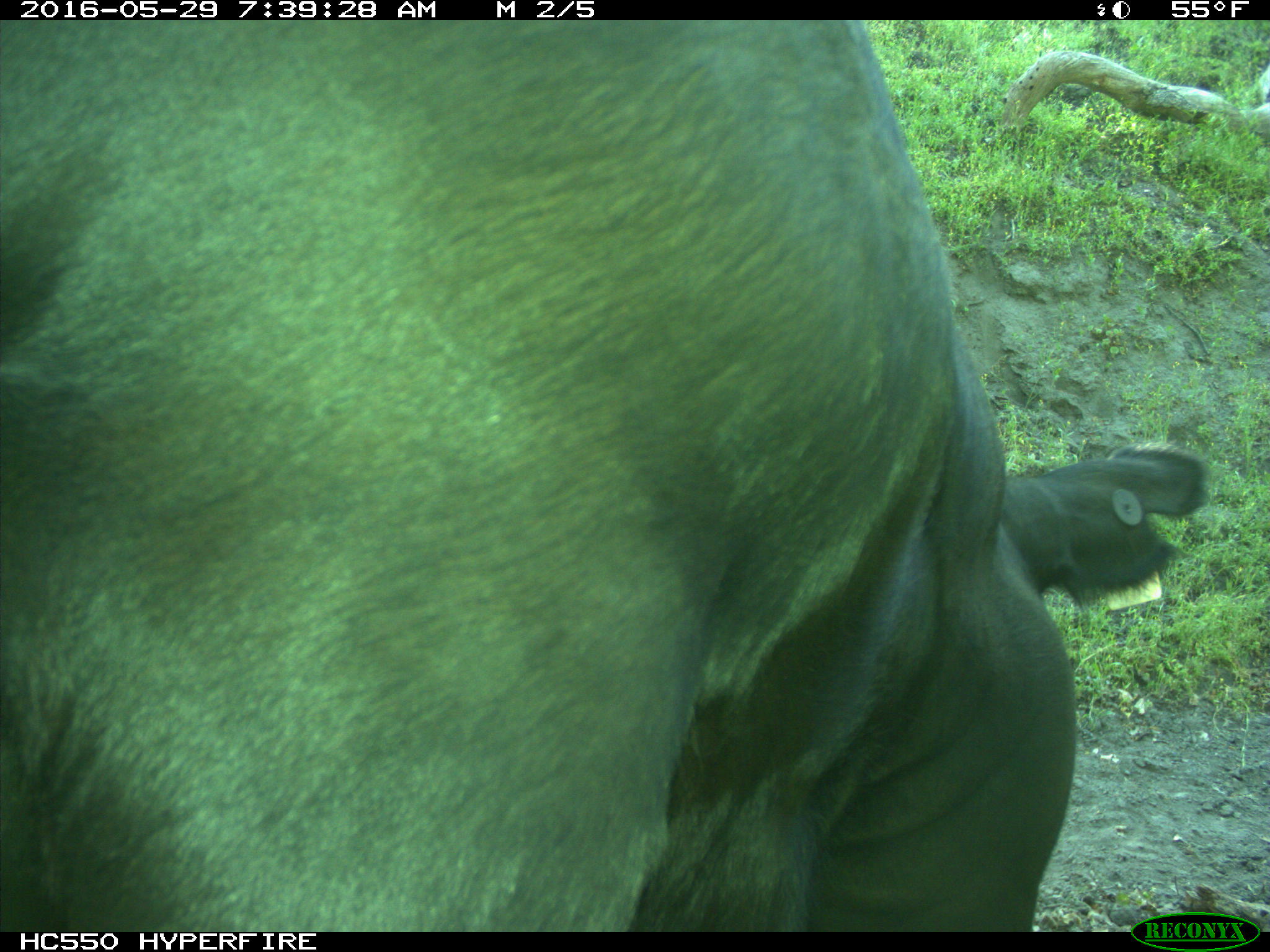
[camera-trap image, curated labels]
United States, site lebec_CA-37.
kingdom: Animalia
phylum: Chordata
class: Mammalia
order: Artiodactyla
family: Bovidae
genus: Bos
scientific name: Bos taurus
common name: domestic cow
Bos taurus (domestic cow).